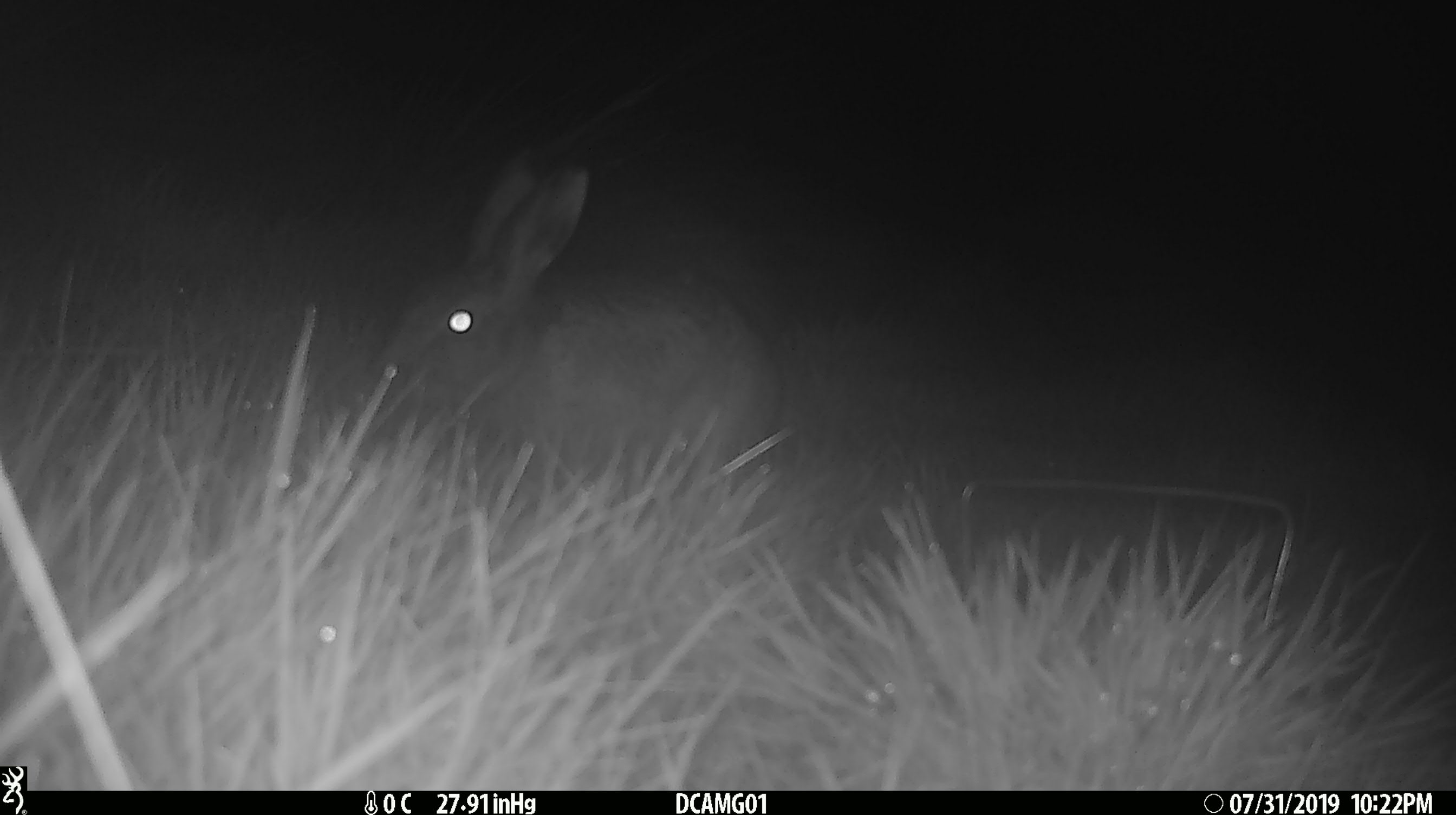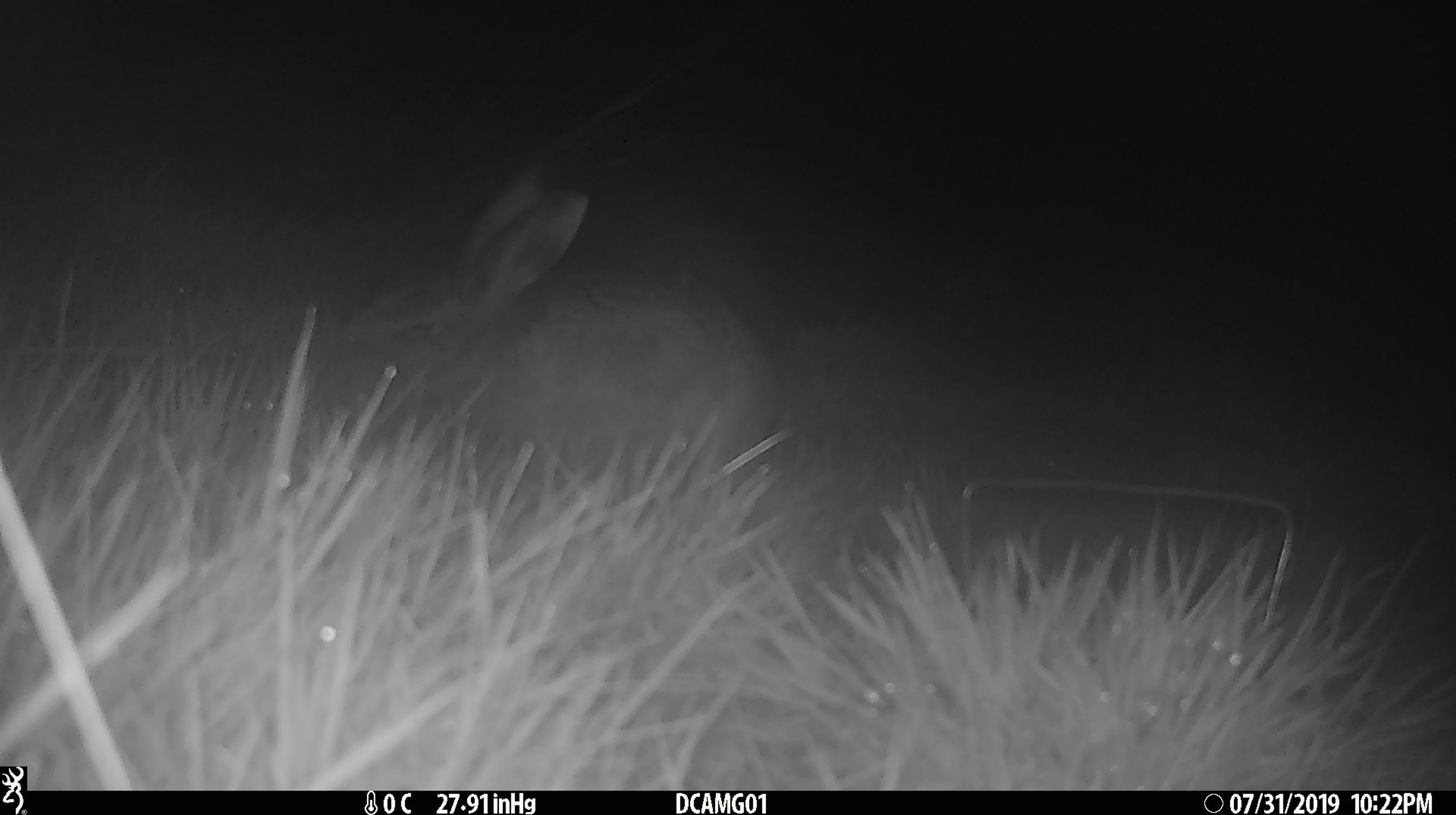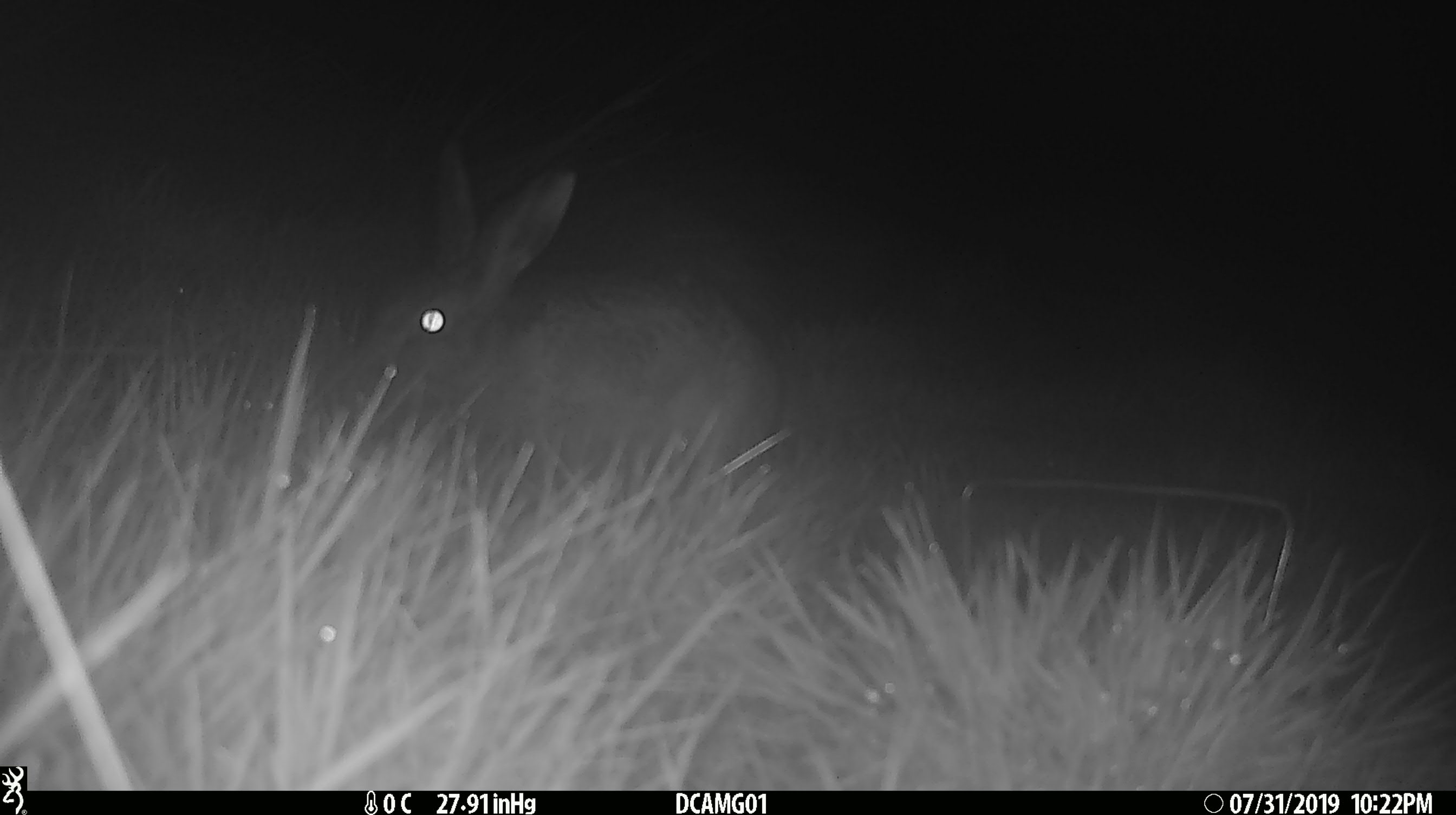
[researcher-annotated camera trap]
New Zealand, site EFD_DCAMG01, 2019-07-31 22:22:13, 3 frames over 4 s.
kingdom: Animalia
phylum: Chordata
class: Mammalia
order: Lagomorpha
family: Leporidae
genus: Lepus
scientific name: Lepus europaeus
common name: brown hare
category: hare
Hare (brown hare) (Lepus europaeus).